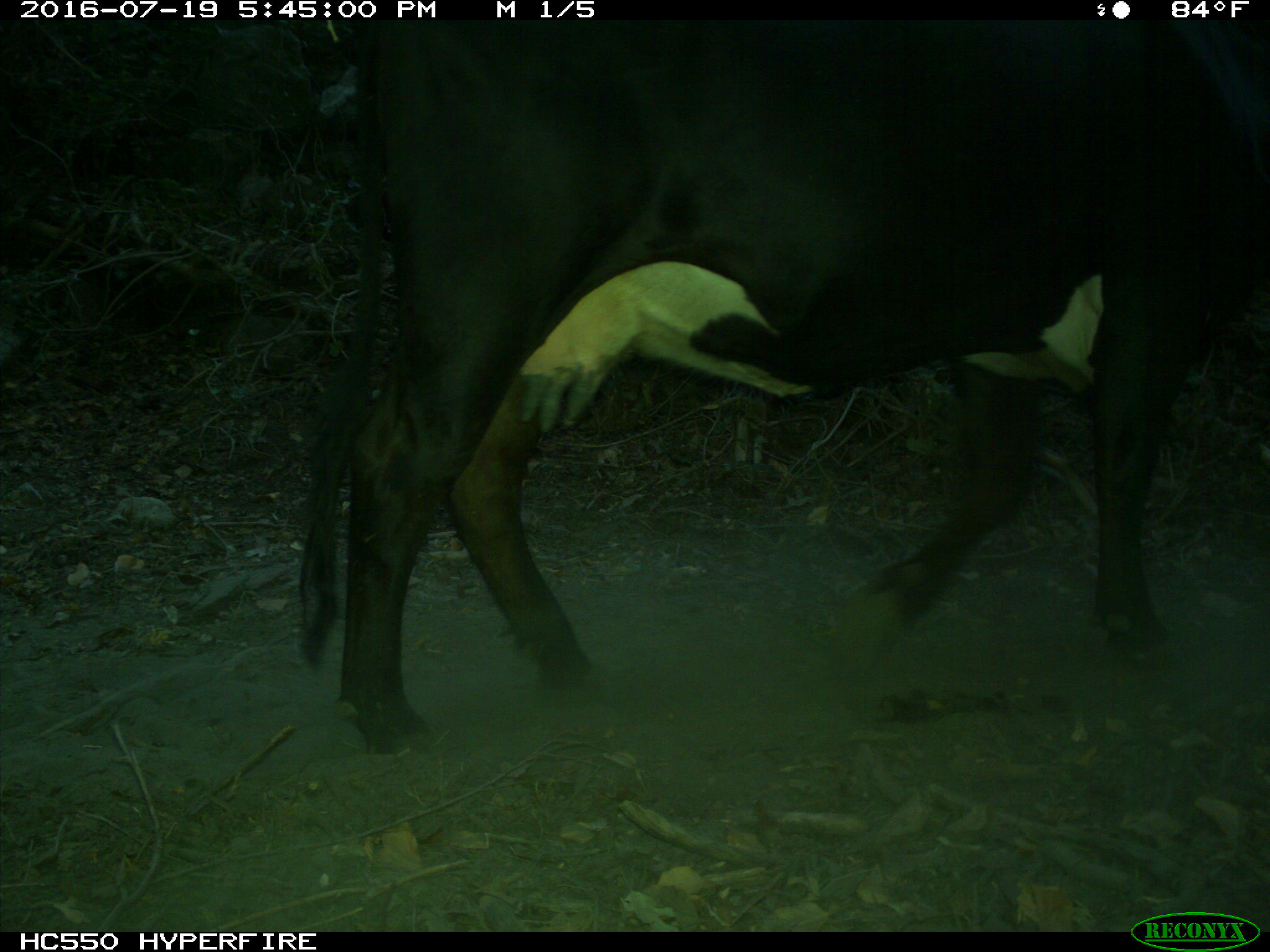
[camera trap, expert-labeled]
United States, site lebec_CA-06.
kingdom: Animalia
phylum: Chordata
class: Mammalia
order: Artiodactyla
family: Bovidae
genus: Bos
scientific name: Bos taurus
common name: domestic cow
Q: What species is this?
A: Bos taurus (domestic cow).